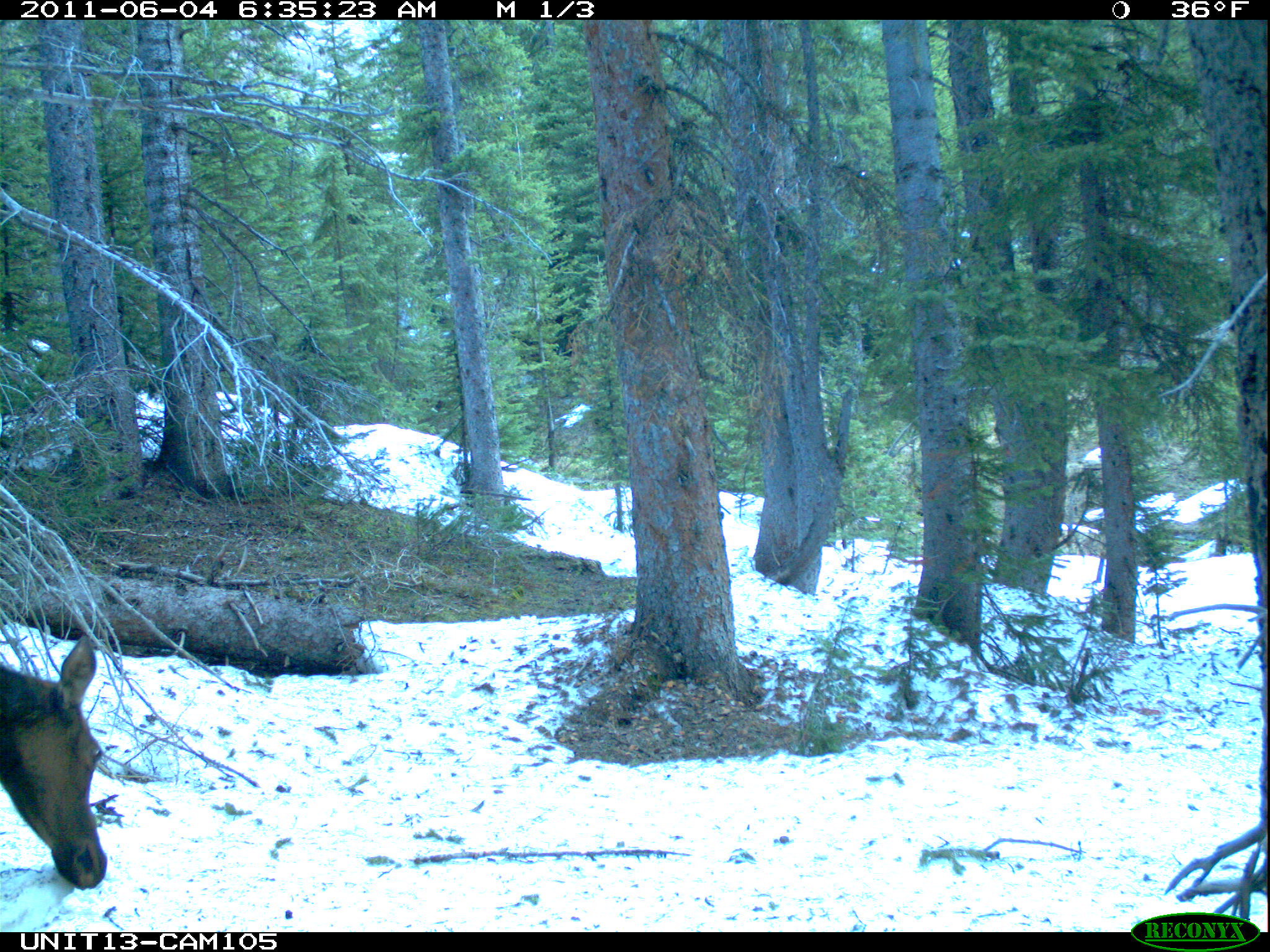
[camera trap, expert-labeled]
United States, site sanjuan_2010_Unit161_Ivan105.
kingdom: Animalia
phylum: Chordata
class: Mammalia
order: Artiodactyla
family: Cervidae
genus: Cervus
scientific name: Cervus elaphus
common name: red deer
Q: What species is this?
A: Cervus elaphus (red deer).